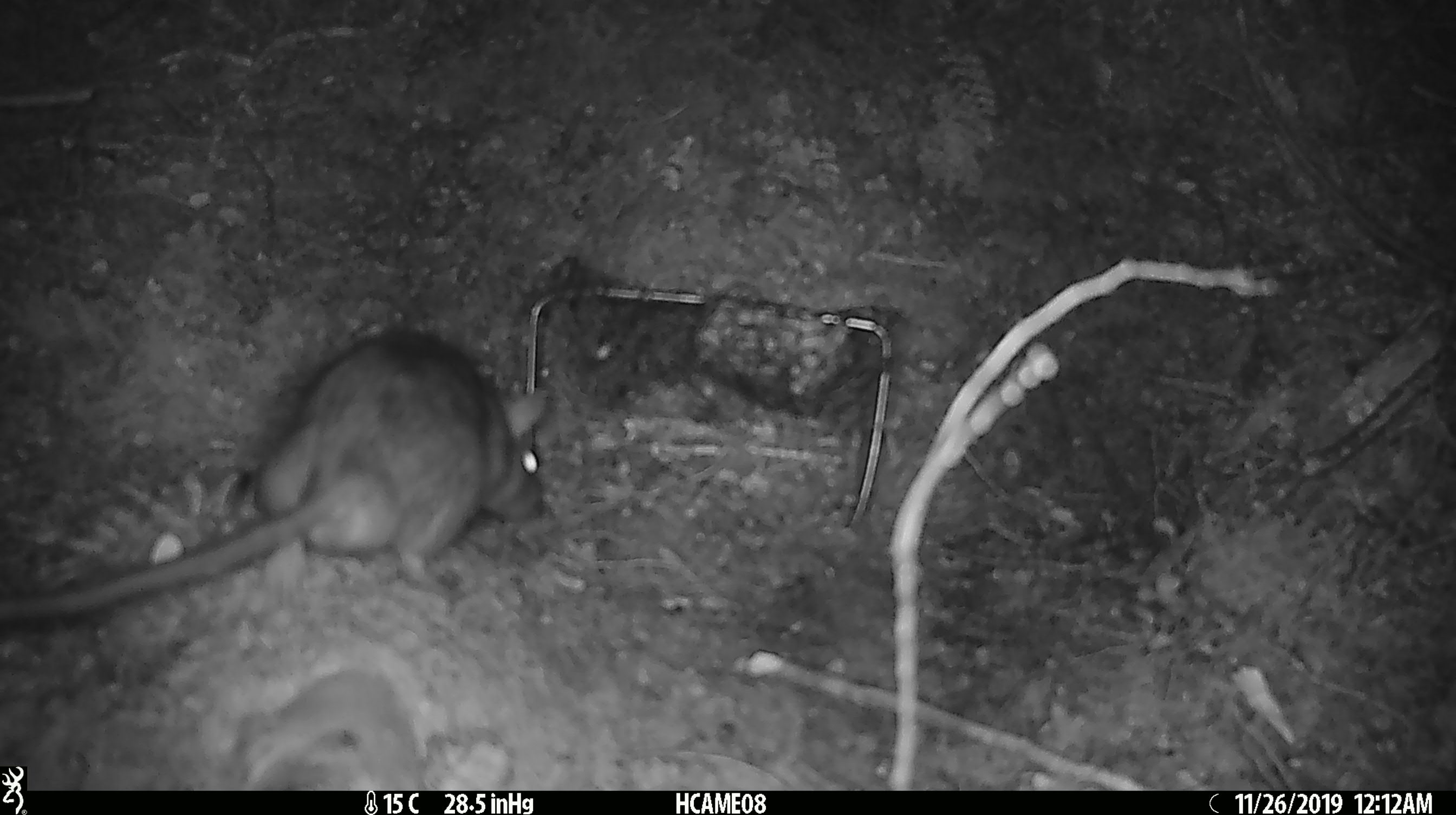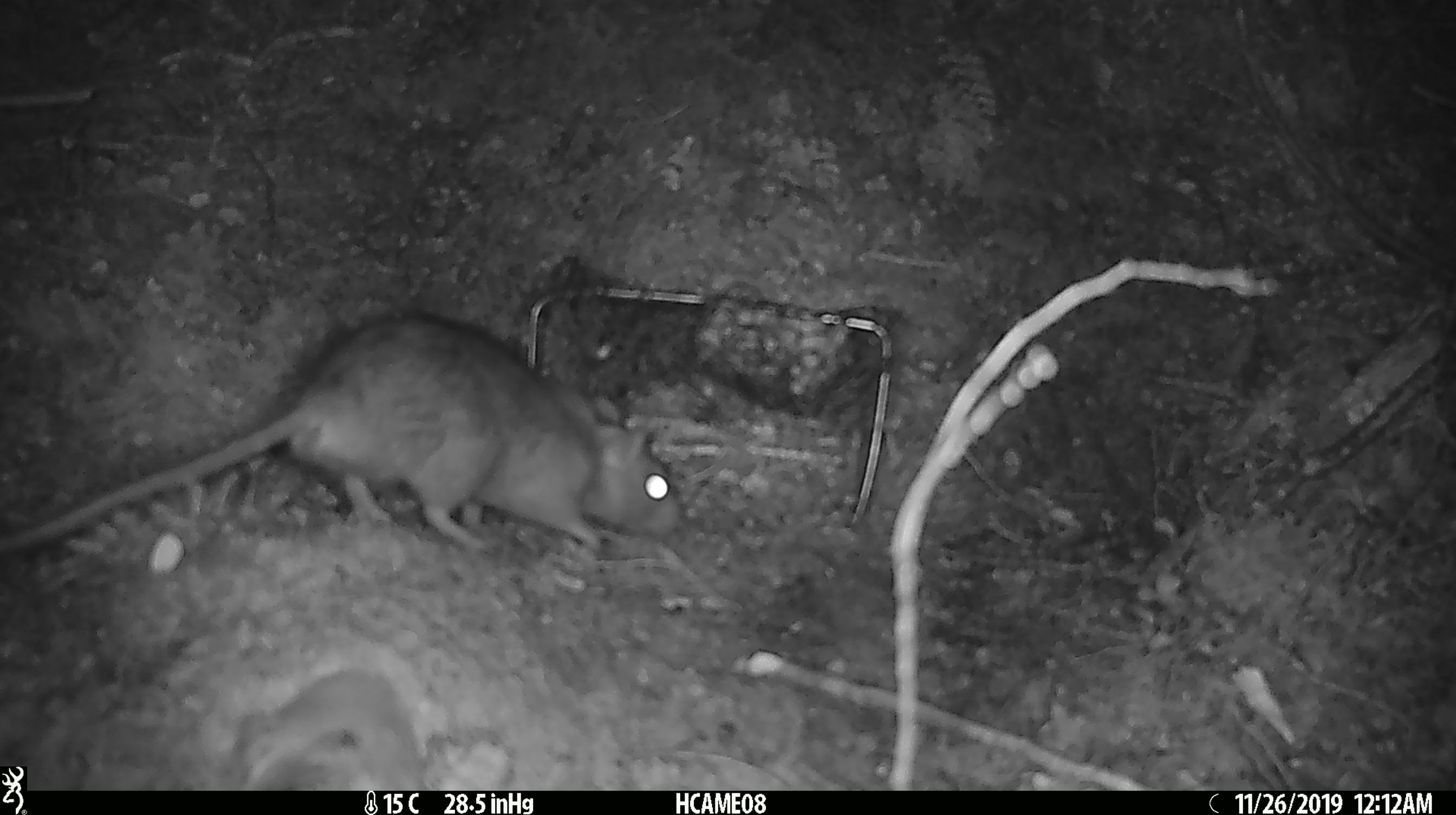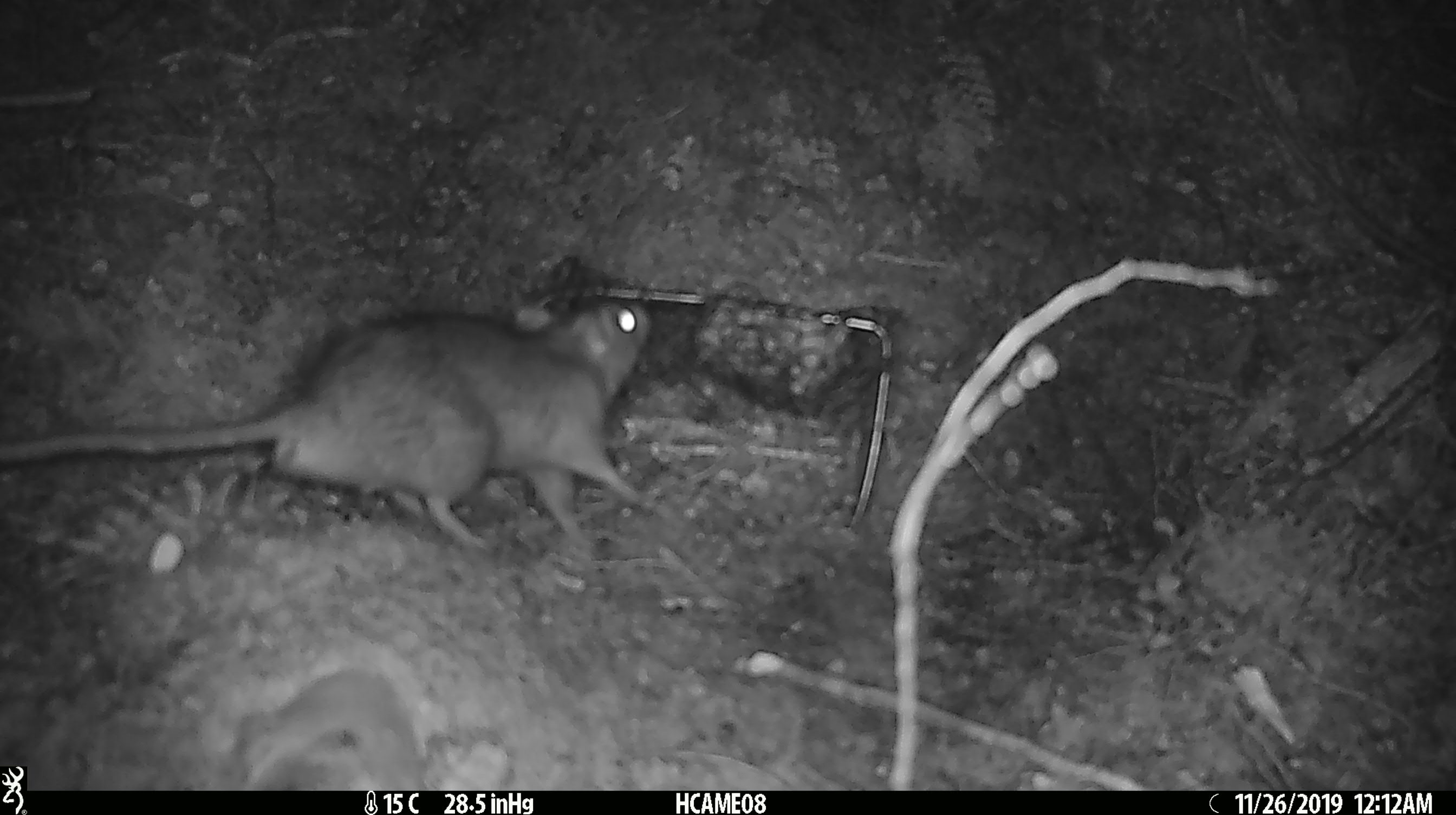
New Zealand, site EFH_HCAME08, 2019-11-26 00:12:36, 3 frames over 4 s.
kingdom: Animalia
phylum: Chordata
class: Mammalia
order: Rodentia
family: Muridae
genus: Rattus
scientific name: Rattus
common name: rat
Rat (Rattus).